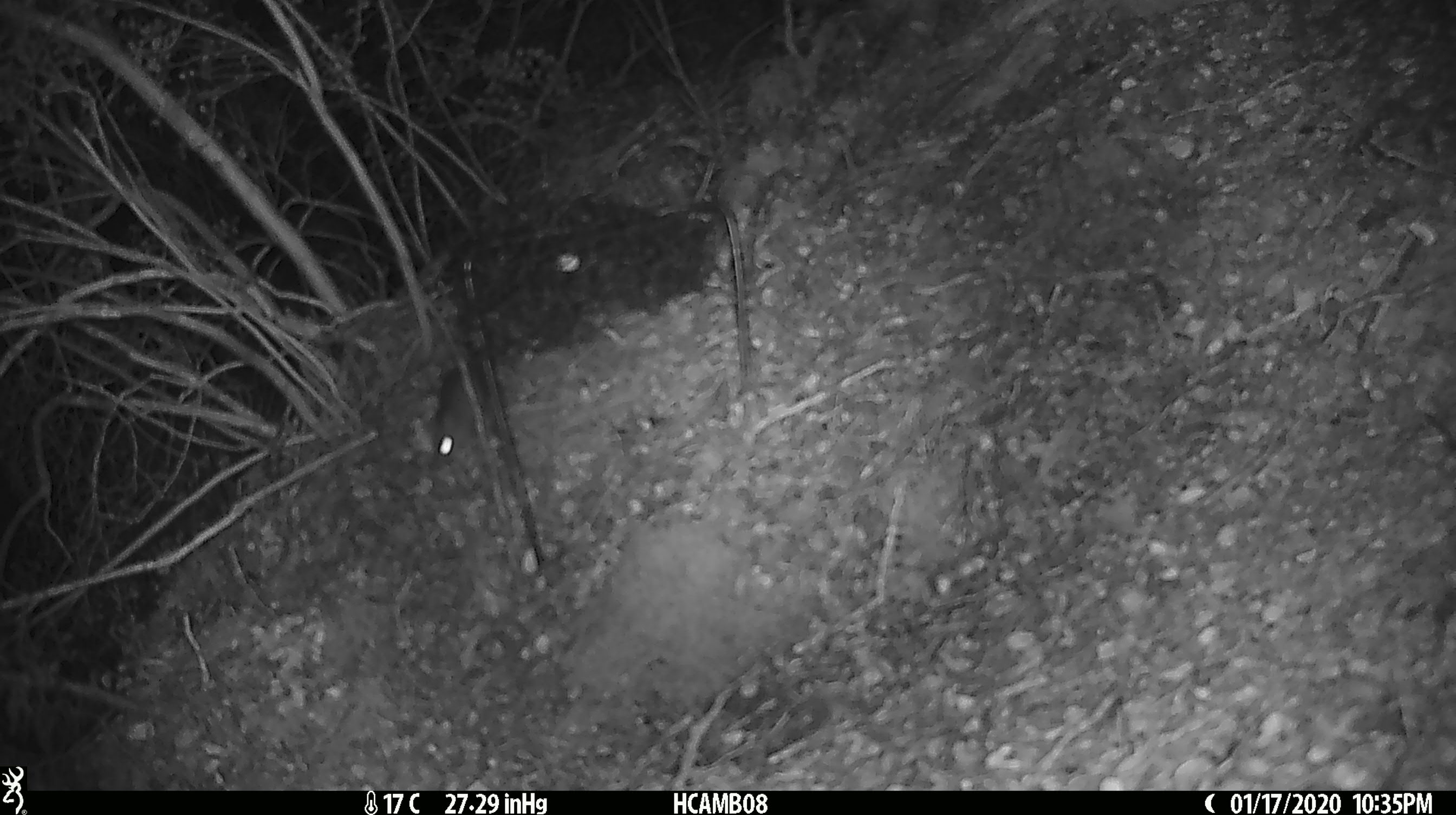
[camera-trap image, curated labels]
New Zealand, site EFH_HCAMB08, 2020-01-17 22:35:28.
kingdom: Animalia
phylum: Chordata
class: Mammalia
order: Rodentia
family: Muridae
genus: Mus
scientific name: Mus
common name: mouse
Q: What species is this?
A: Mouse (Mus).